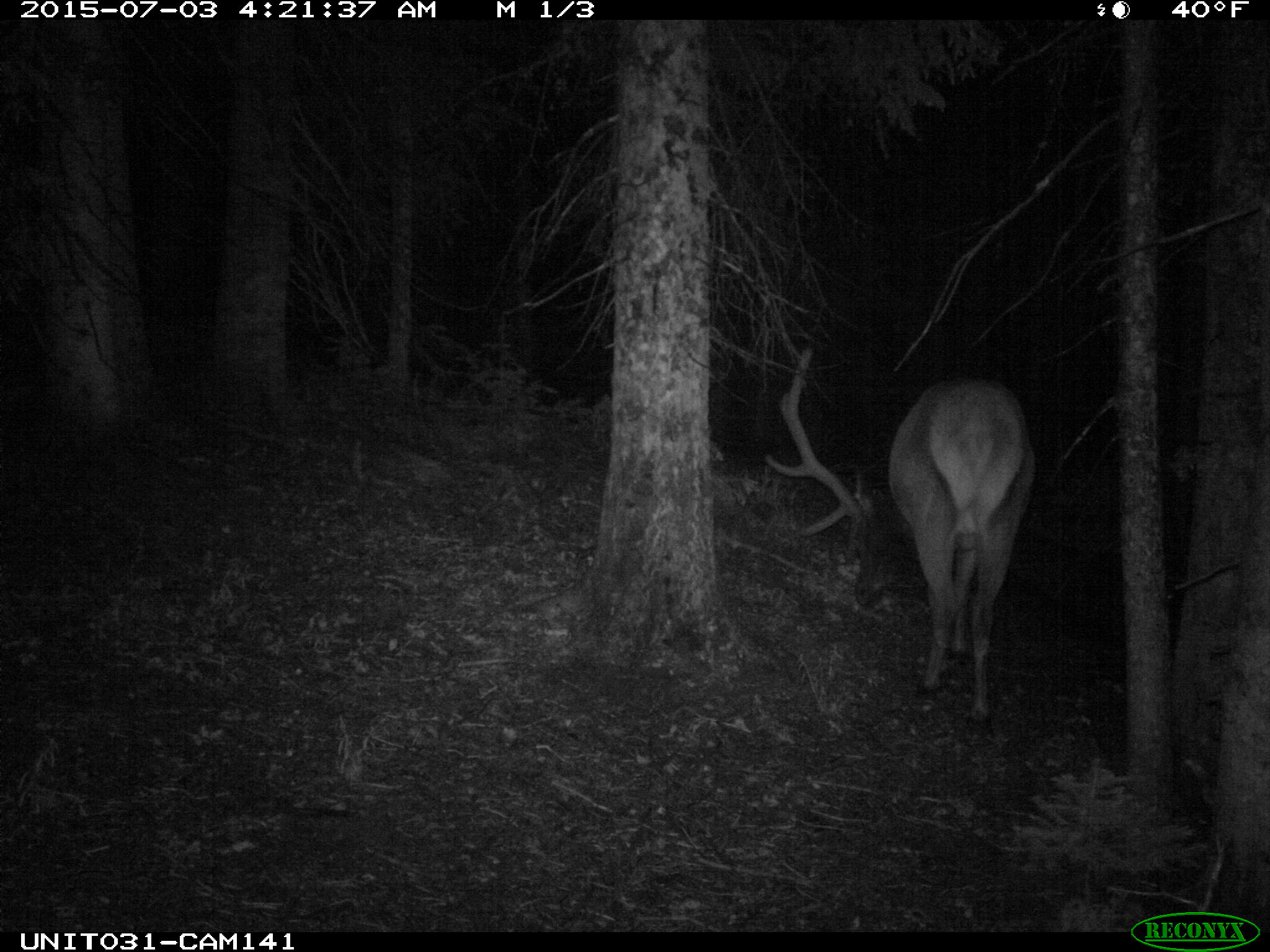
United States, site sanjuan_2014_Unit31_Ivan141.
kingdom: Animalia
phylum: Chordata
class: Mammalia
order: Artiodactyla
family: Cervidae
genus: Cervus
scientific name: Cervus elaphus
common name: red deer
Cervus elaphus (red deer).